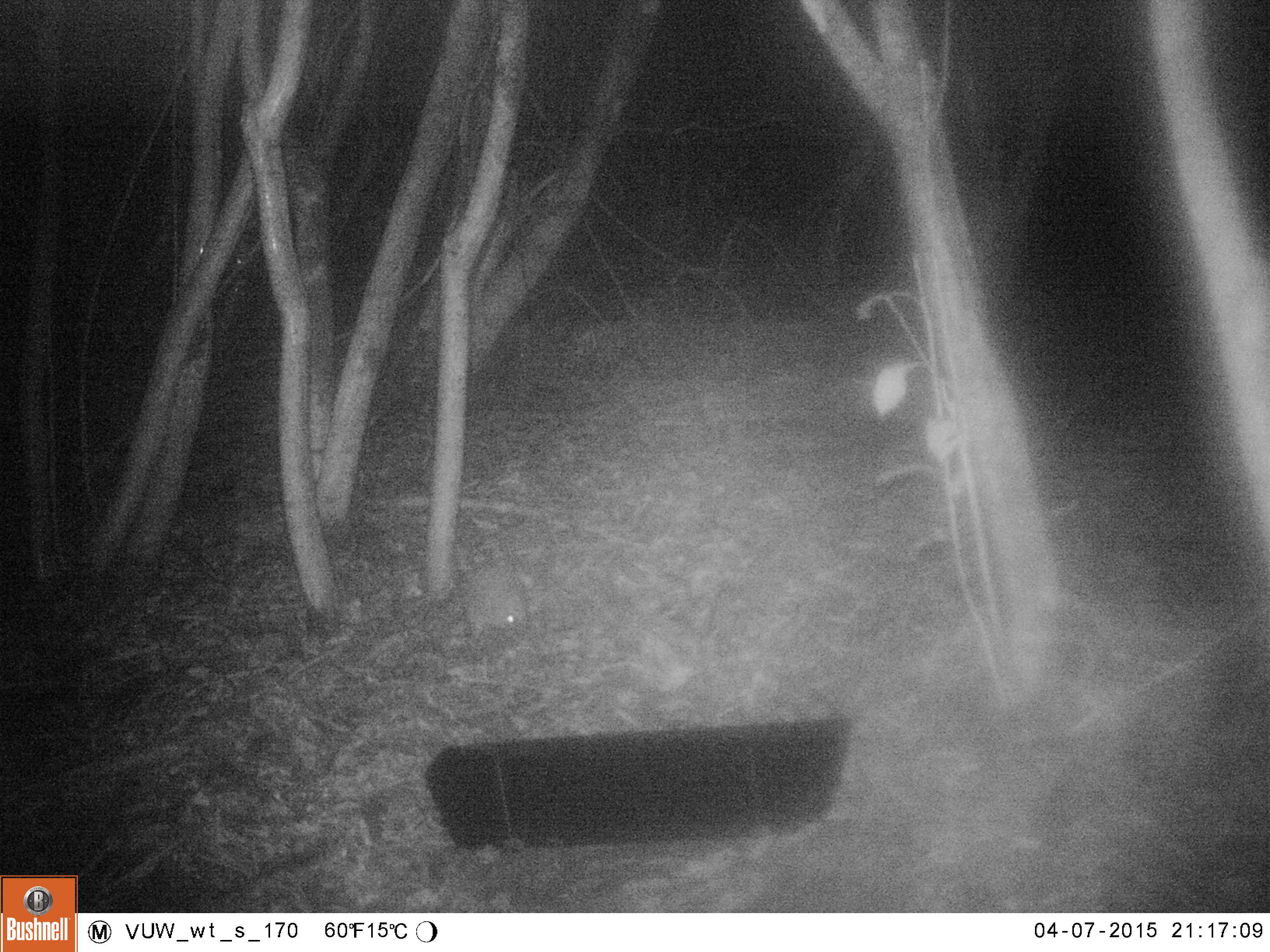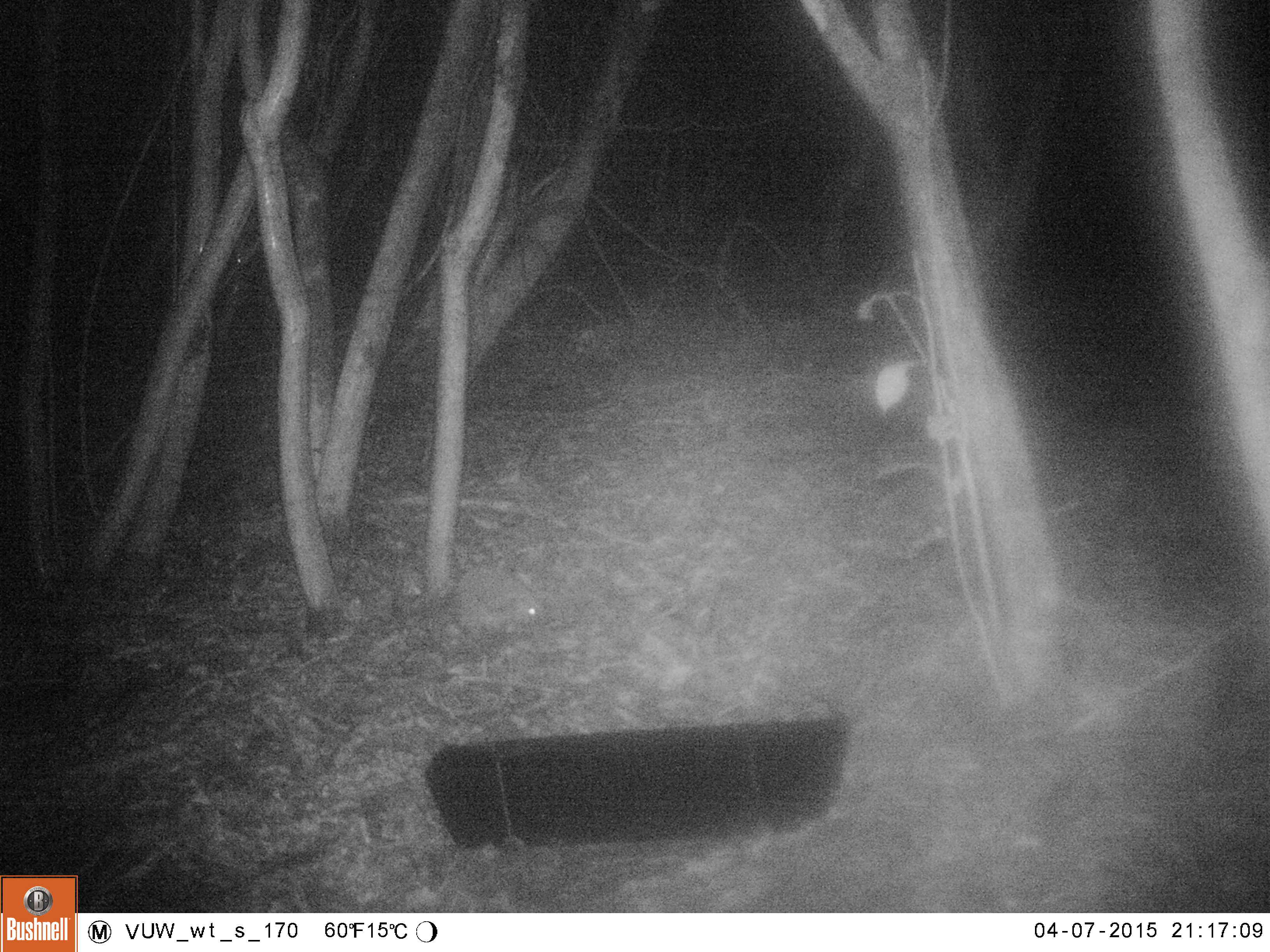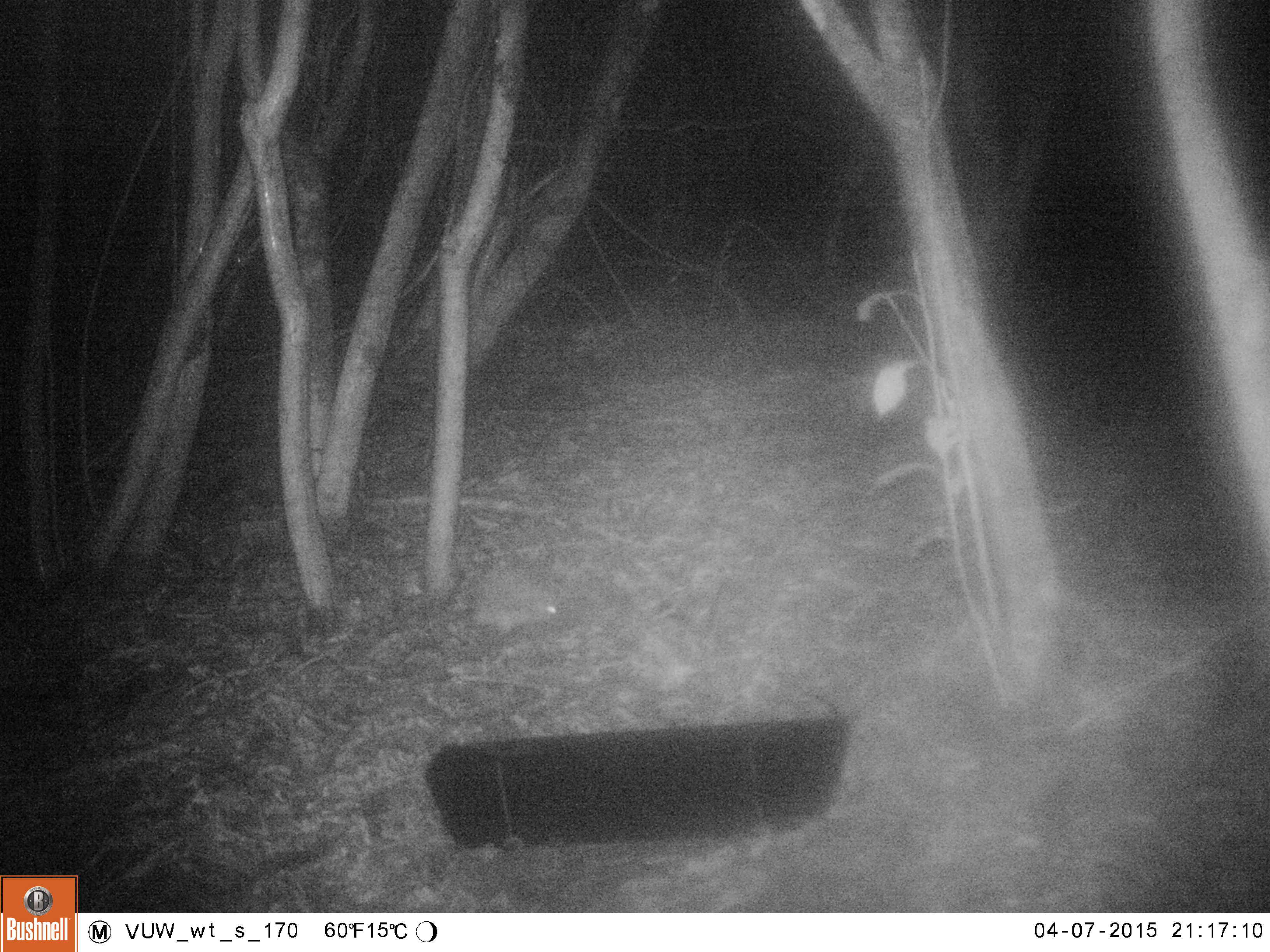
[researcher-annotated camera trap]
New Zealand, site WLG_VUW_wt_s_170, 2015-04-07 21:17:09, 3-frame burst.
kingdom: Animalia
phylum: Chordata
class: Mammalia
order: Eulipotyphla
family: Erinaceidae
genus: Erinaceus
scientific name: Erinaceus europaeus europaeus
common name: european hedgehog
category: hedgehog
Hedgehog (european hedgehog) (Erinaceus europaeus europaeus).